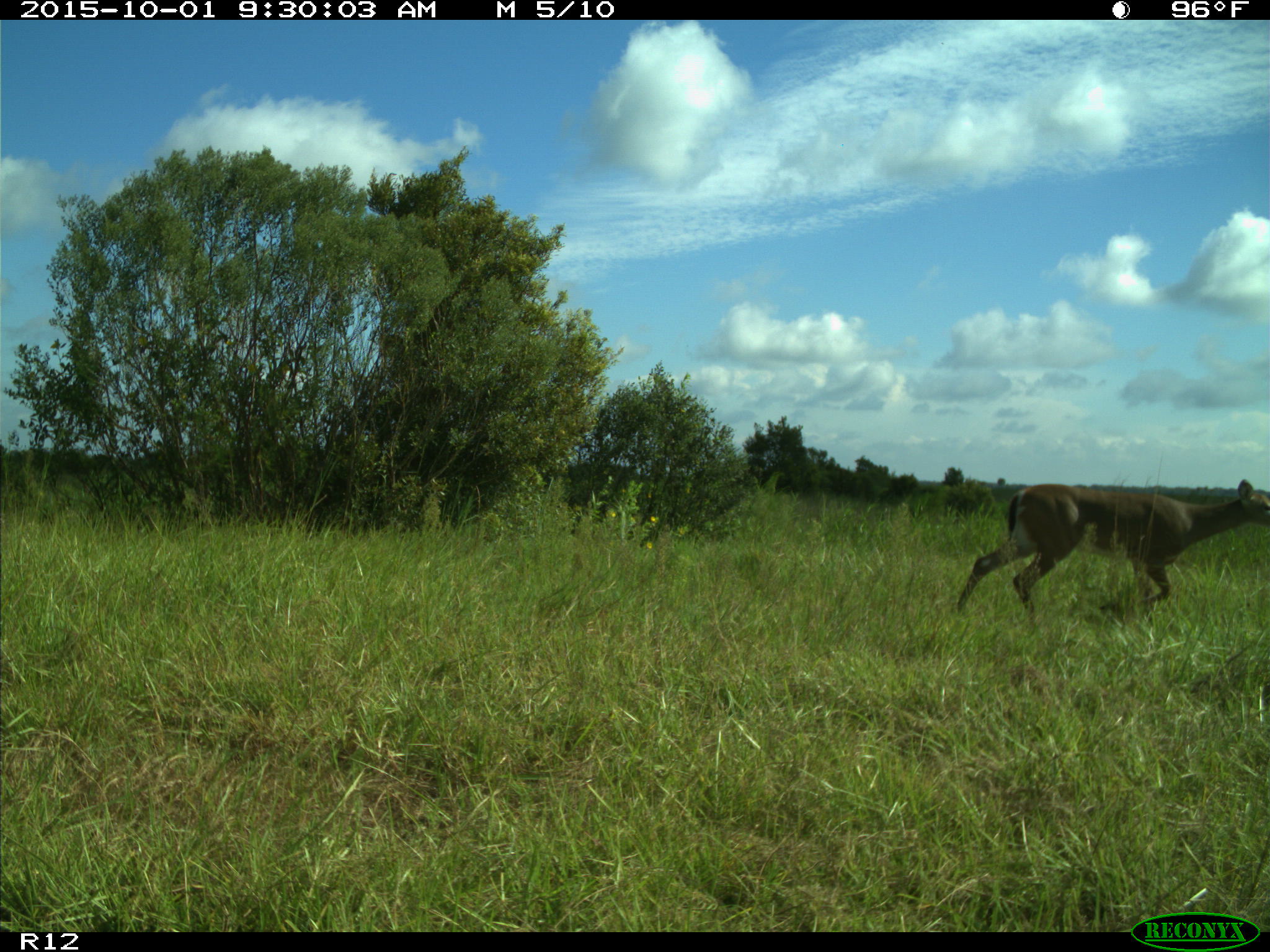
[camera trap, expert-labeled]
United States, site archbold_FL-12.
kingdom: Animalia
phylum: Chordata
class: Mammalia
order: Artiodactyla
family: Cervidae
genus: Odocoileus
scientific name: Odocoileus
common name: deer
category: unidentified deer